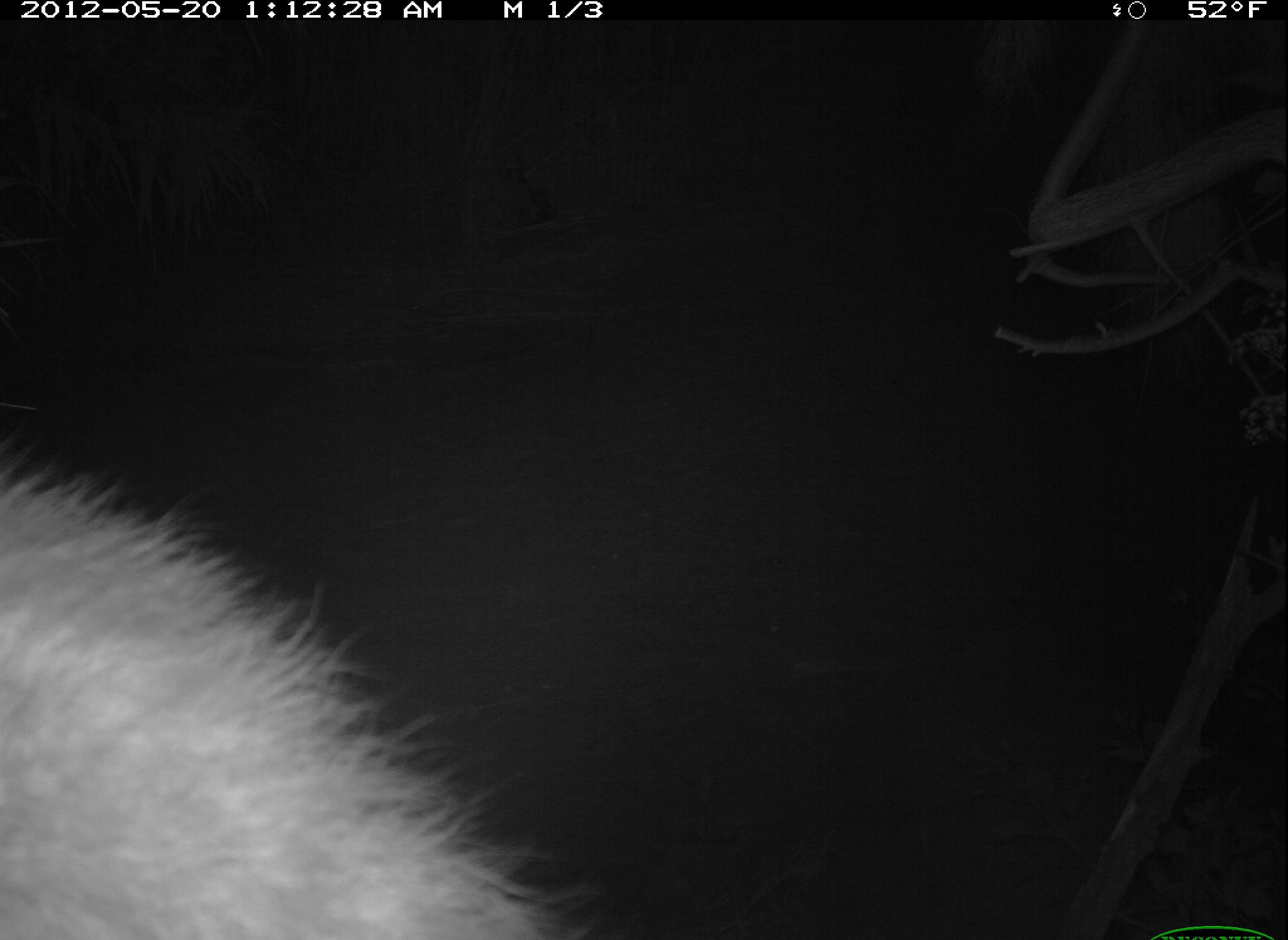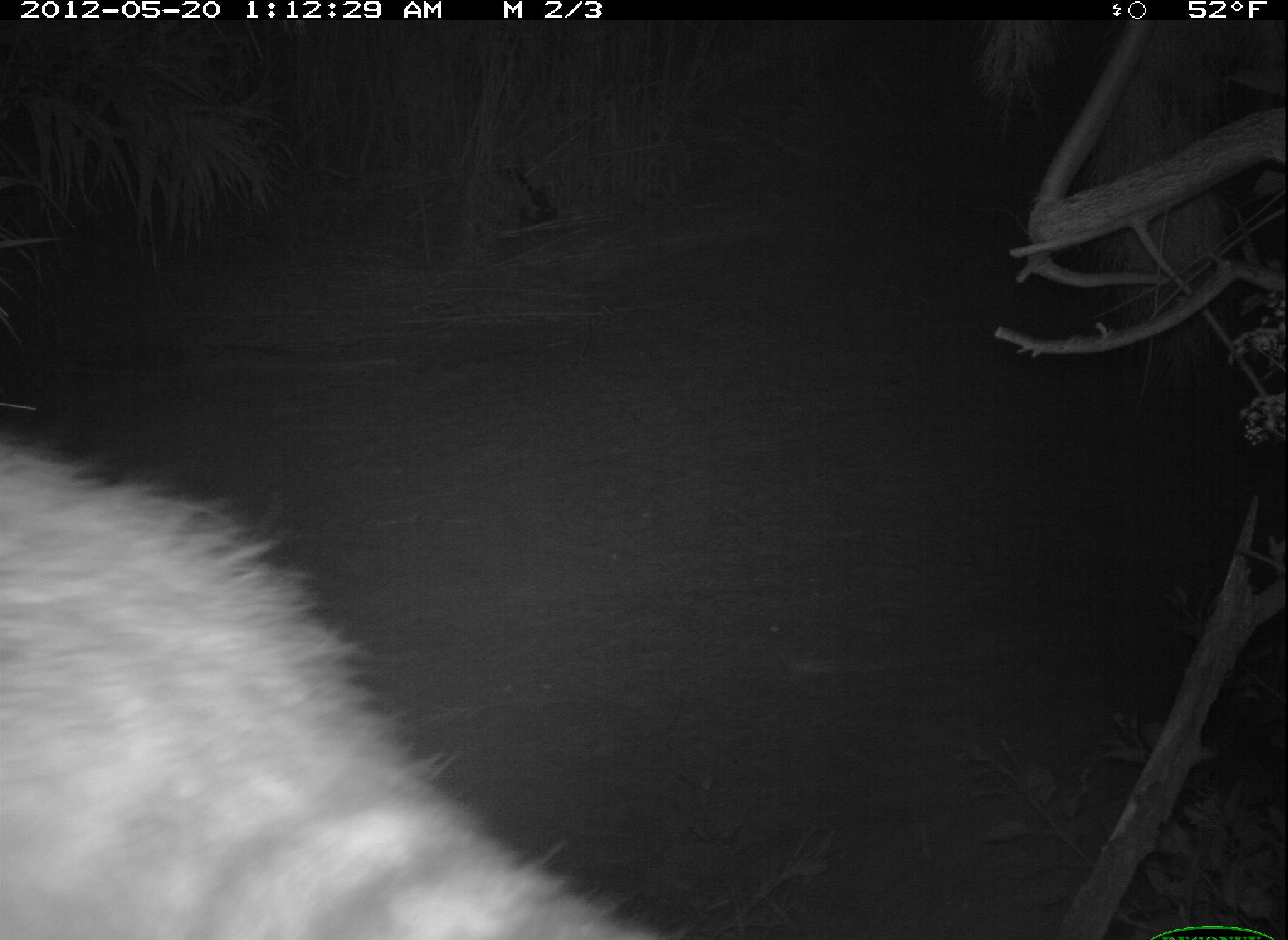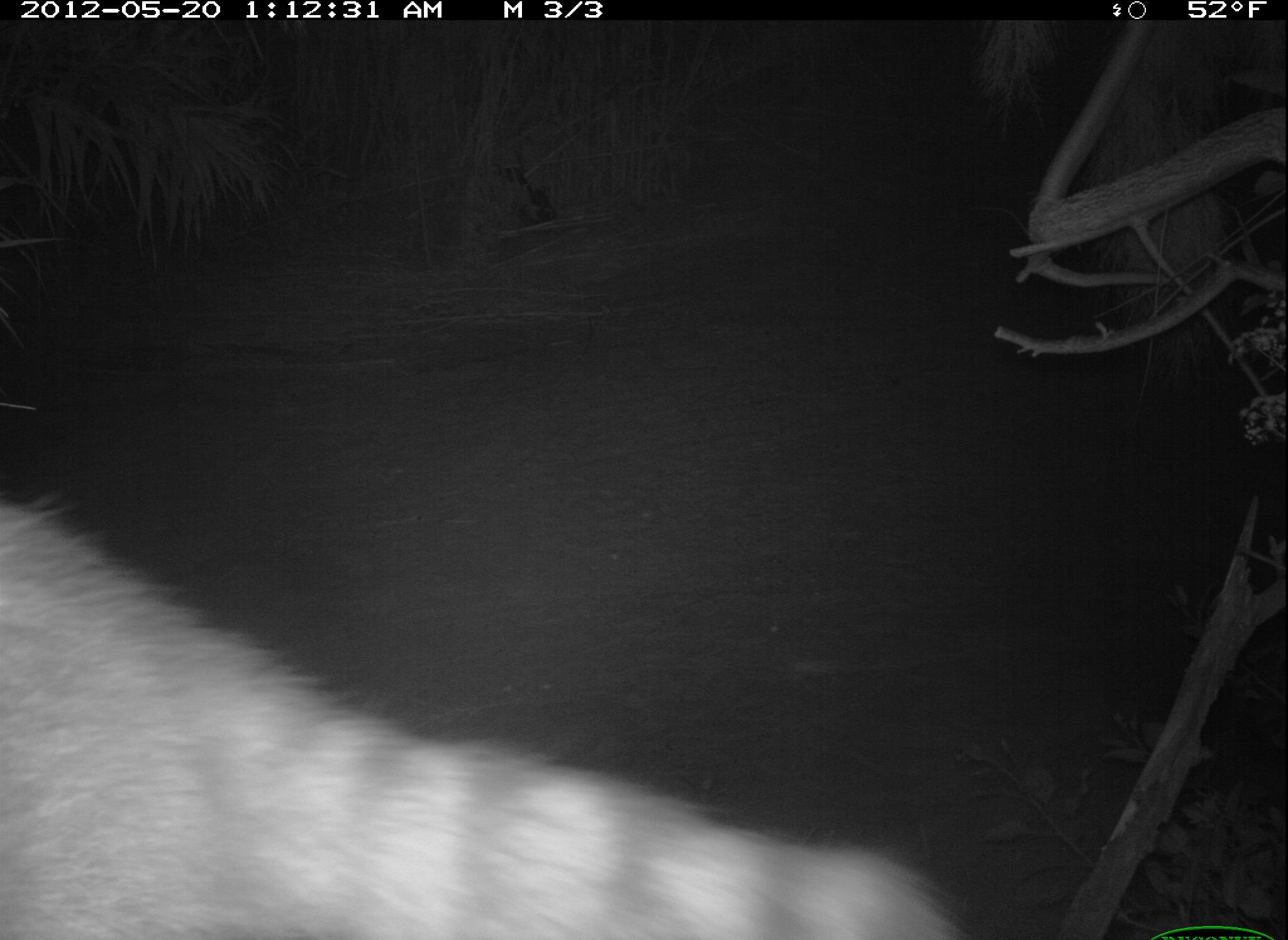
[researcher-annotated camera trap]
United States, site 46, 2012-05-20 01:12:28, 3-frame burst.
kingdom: Animalia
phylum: Chordata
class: Mammalia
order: Carnivora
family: Procyonidae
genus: Procyon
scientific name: Procyon lotor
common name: raccoon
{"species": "raccoon (Procyon lotor)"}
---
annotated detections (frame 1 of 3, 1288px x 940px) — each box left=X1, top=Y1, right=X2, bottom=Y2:
raccoon: left=0, top=430, right=624, bottom=940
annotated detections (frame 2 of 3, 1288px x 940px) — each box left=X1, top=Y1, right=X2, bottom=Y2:
raccoon: left=2, top=422, right=686, bottom=940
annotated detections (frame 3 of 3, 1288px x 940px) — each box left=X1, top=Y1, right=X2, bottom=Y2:
raccoon: left=2, top=446, right=985, bottom=940